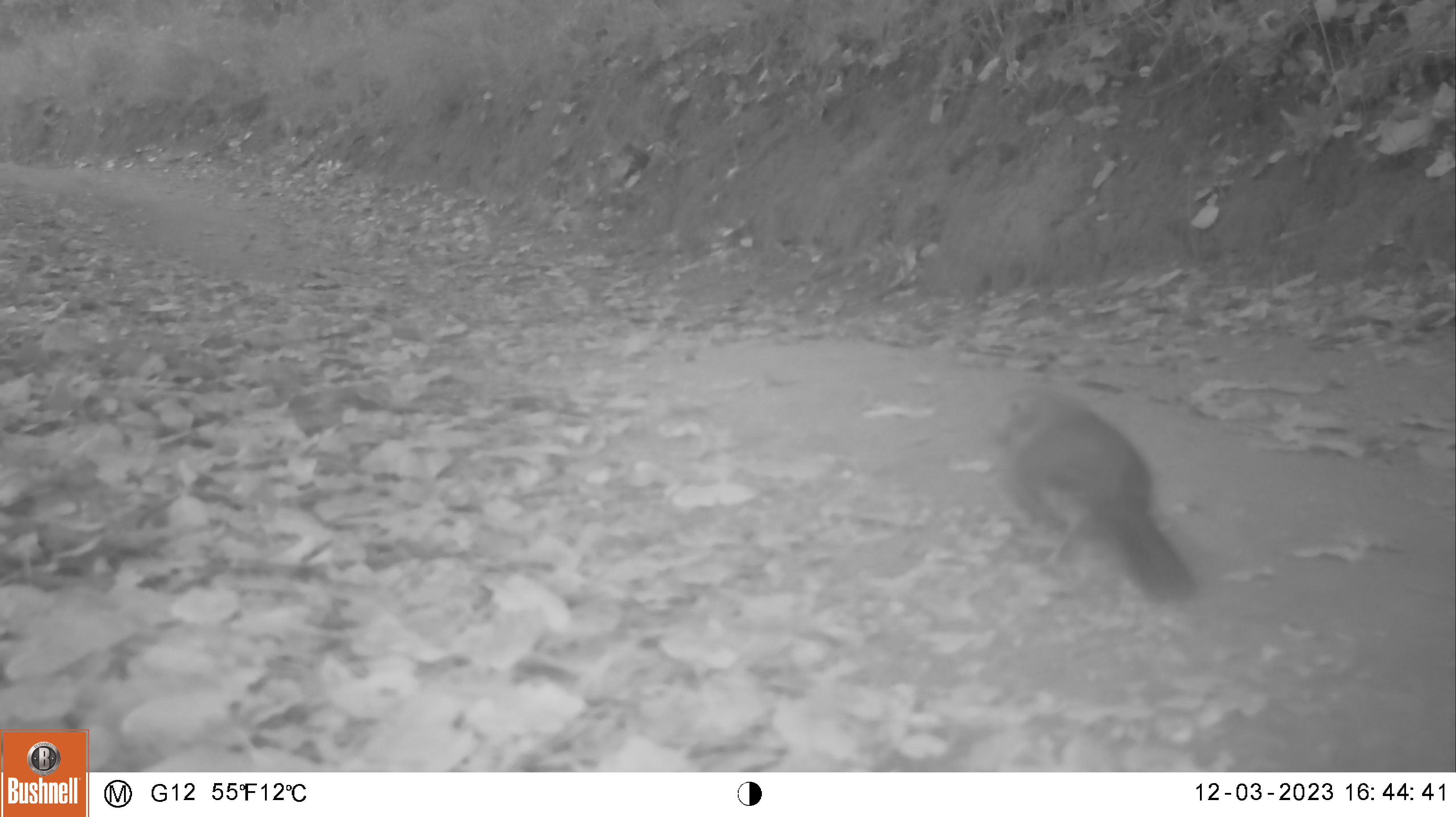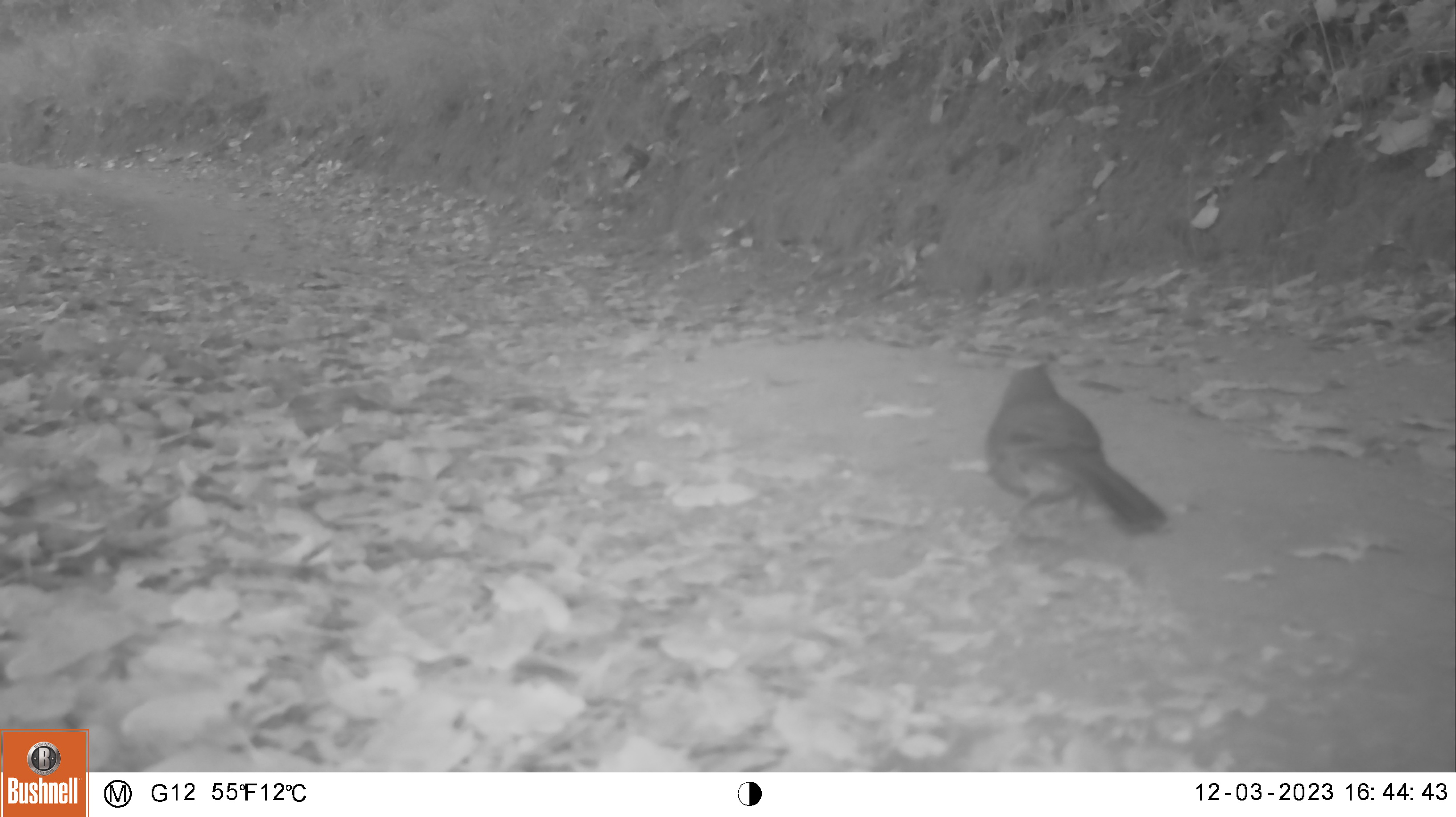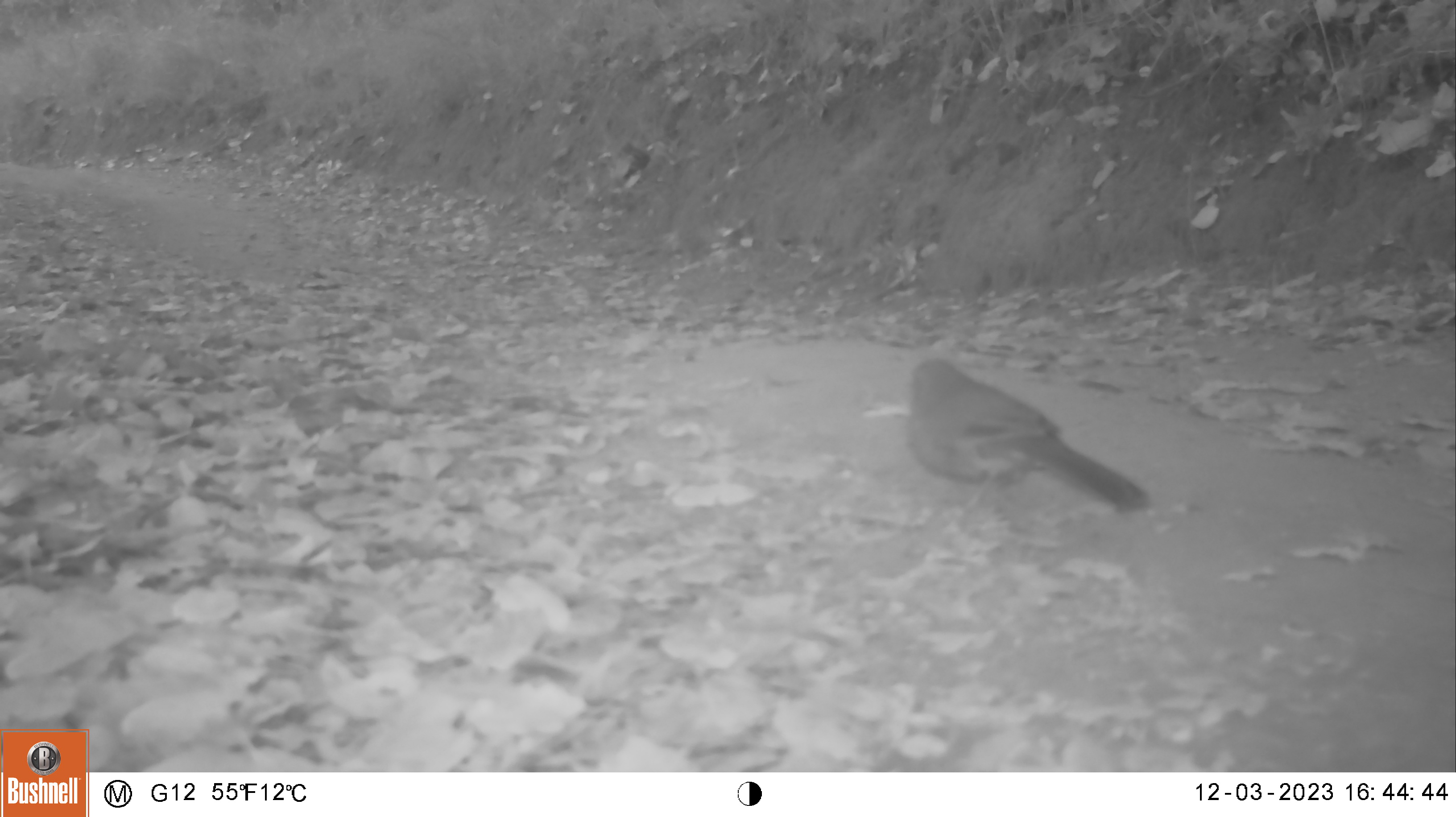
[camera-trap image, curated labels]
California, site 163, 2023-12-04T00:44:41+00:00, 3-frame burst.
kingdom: Animalia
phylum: Chordata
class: Aves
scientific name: Aves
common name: bird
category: unknown bird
Unknown bird (bird) (Aves).